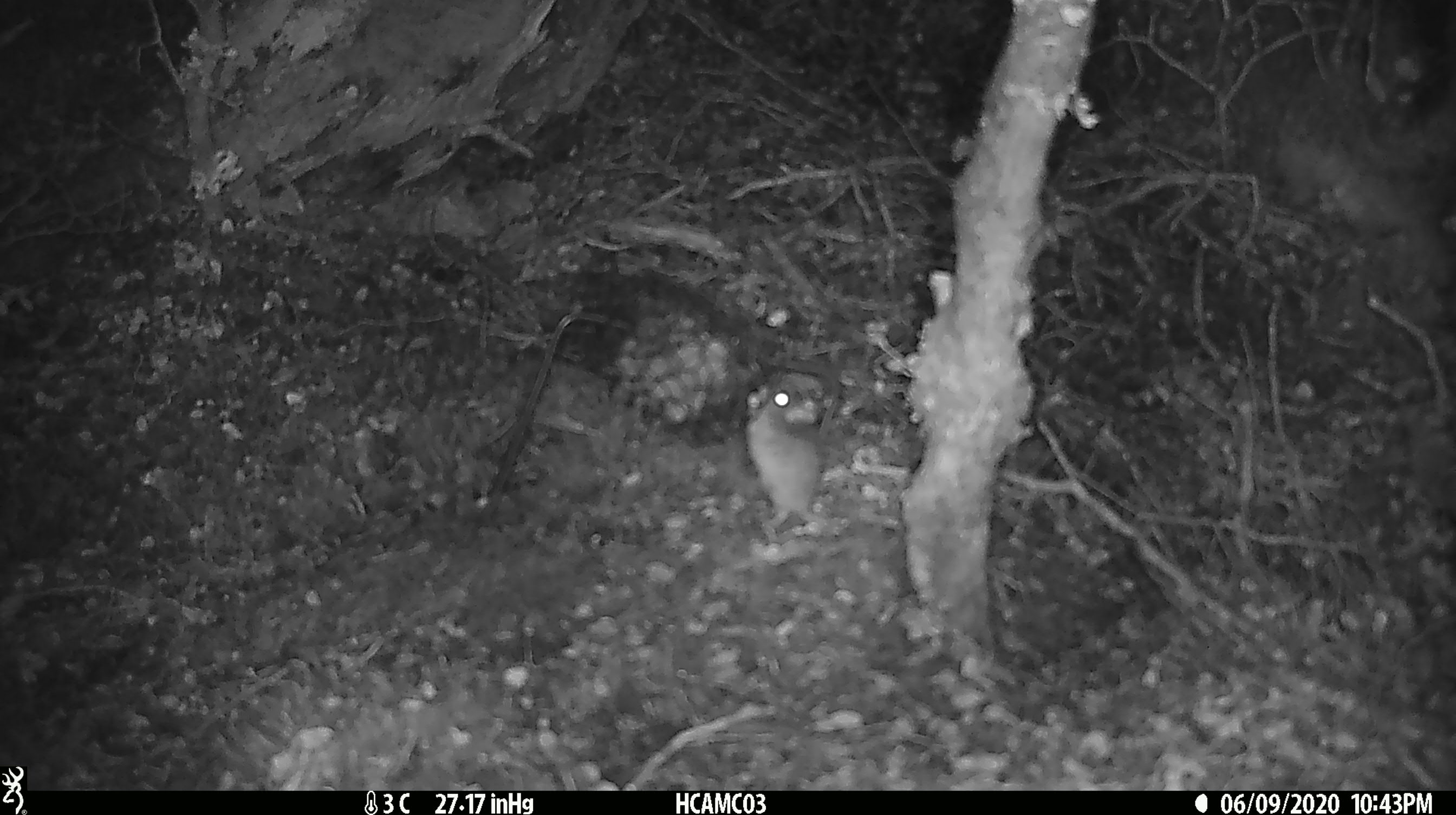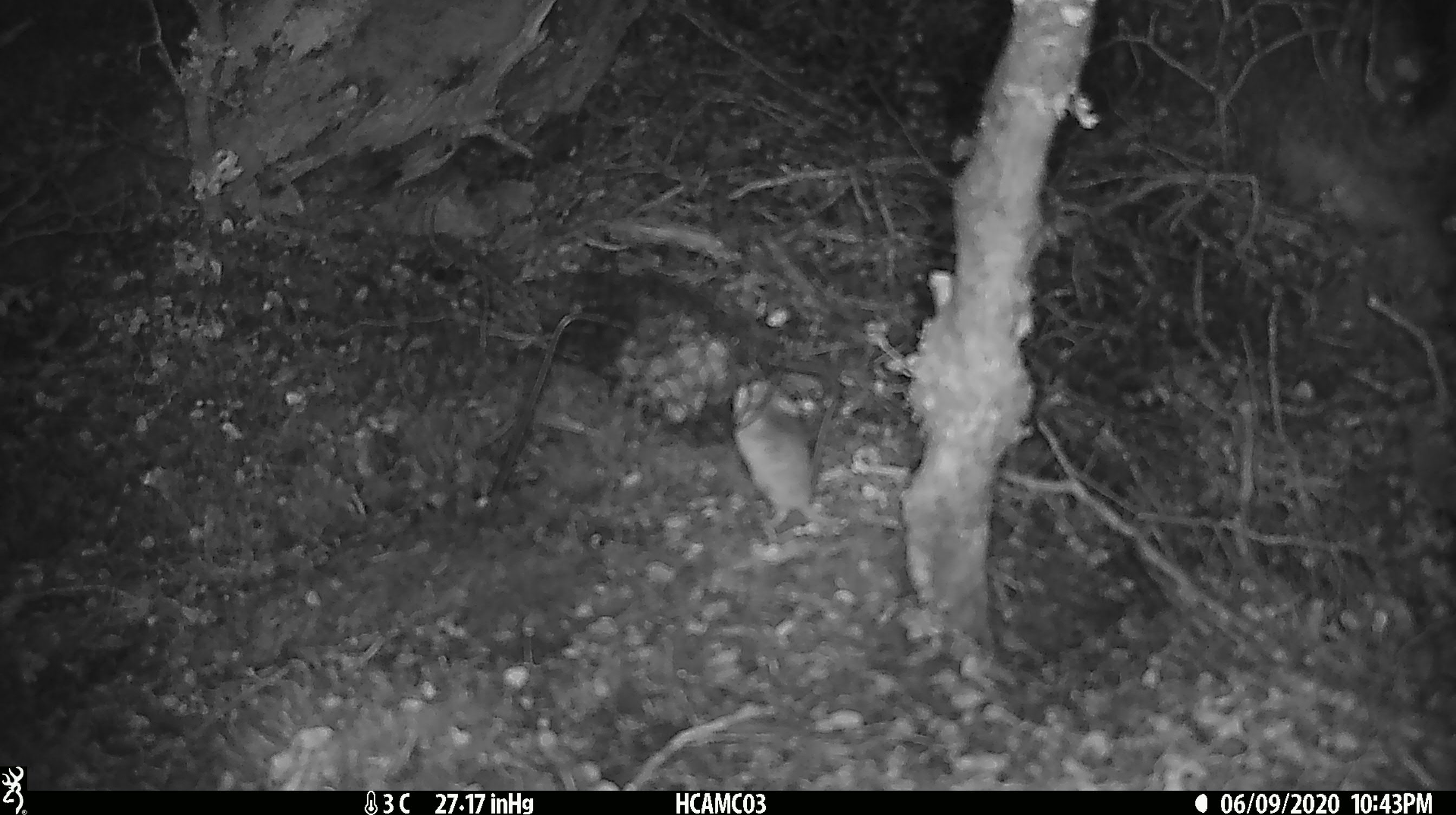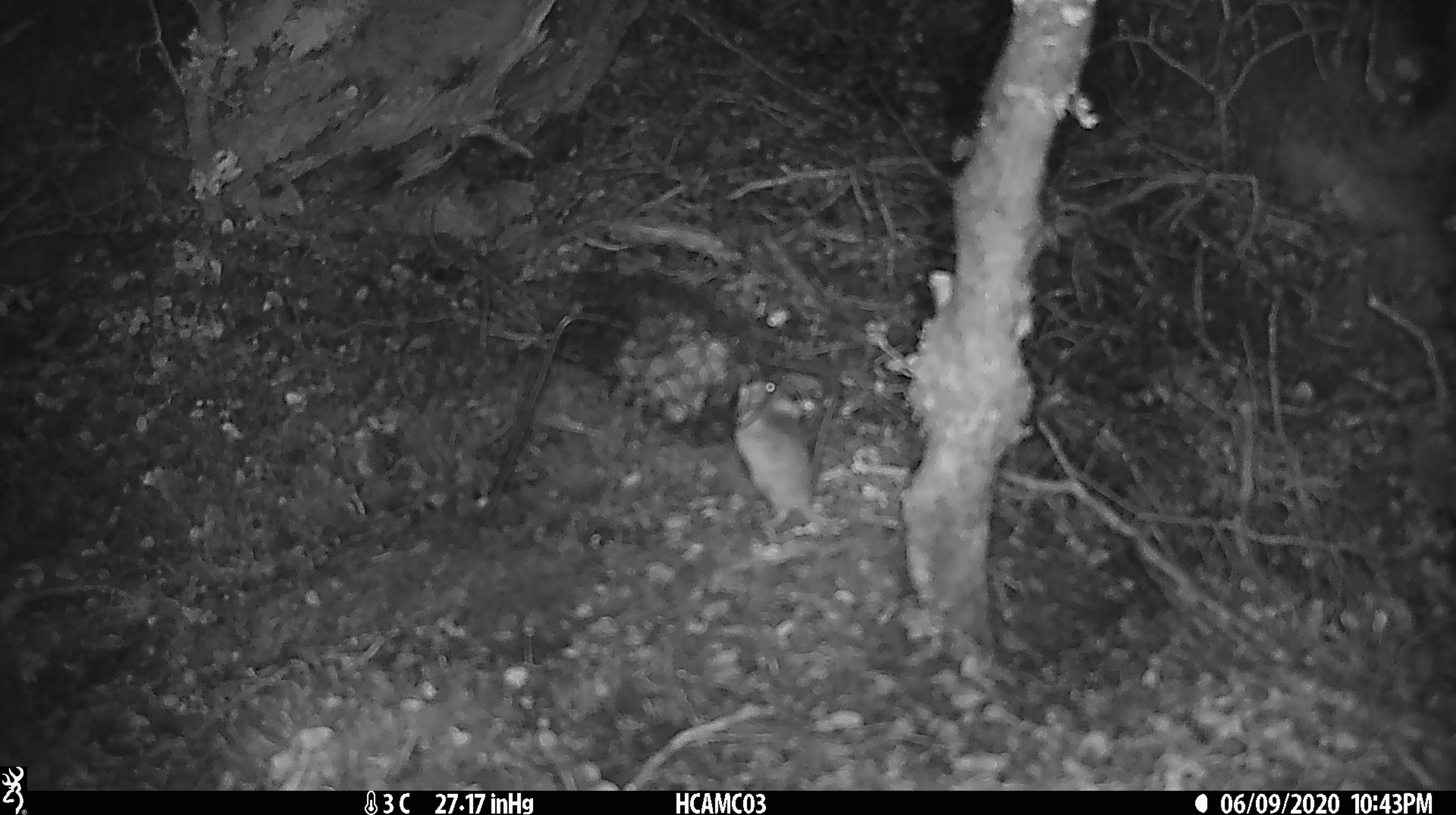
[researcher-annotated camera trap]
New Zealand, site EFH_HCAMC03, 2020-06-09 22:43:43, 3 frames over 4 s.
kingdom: Animalia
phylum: Chordata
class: Mammalia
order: Rodentia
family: Muridae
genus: Mus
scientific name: Mus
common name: mouse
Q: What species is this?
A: Mouse (Mus).